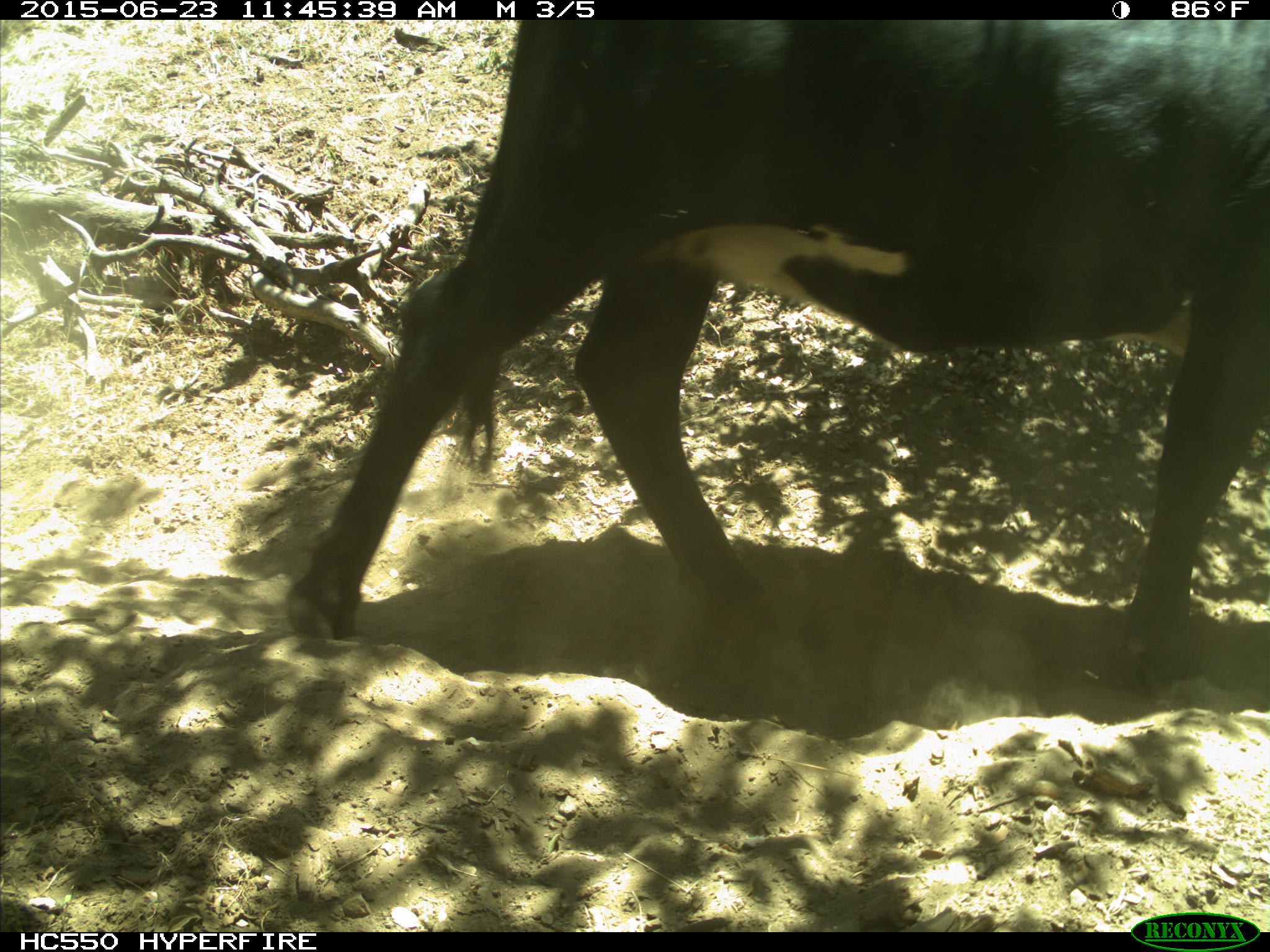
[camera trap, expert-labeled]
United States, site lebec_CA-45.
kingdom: Animalia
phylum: Chordata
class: Mammalia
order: Artiodactyla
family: Bovidae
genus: Bos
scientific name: Bos taurus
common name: domestic cow